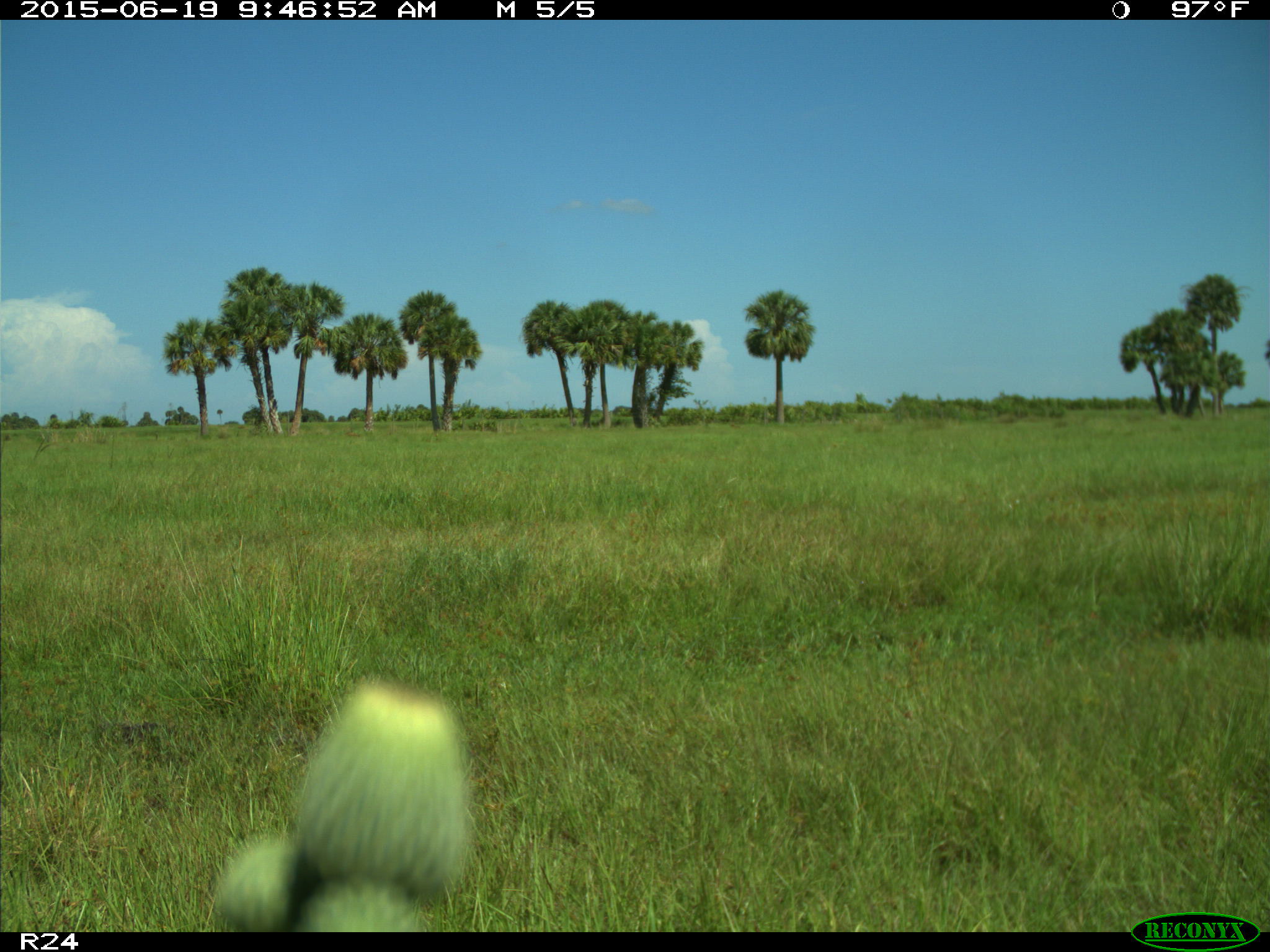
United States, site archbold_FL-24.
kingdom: Animalia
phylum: Chordata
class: Mammalia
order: Artiodactyla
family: Bovidae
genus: Bos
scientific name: Bos taurus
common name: domestic cow